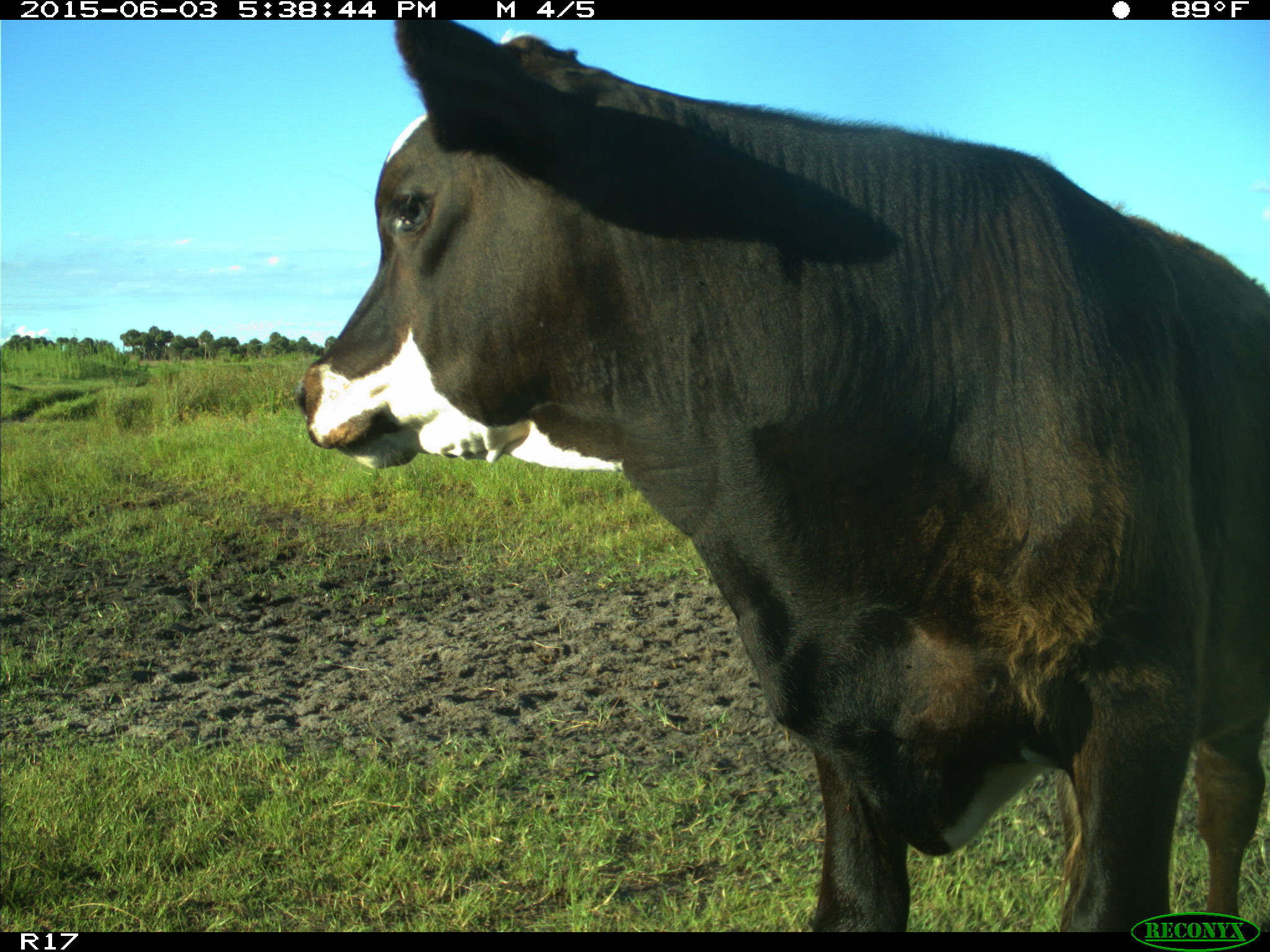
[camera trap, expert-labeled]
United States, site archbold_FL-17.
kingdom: Animalia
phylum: Chordata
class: Mammalia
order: Artiodactyla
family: Bovidae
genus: Bos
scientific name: Bos taurus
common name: domestic cow